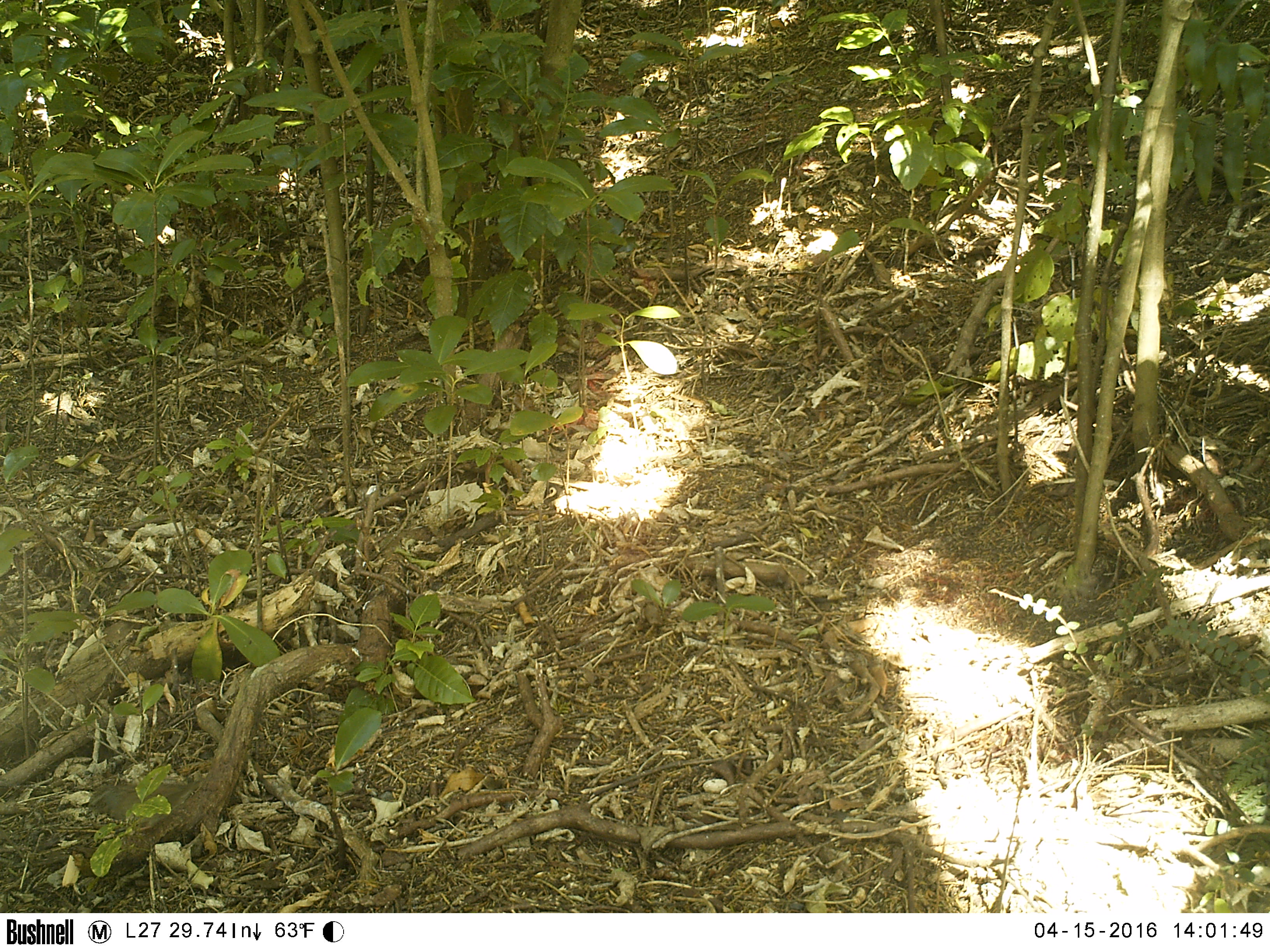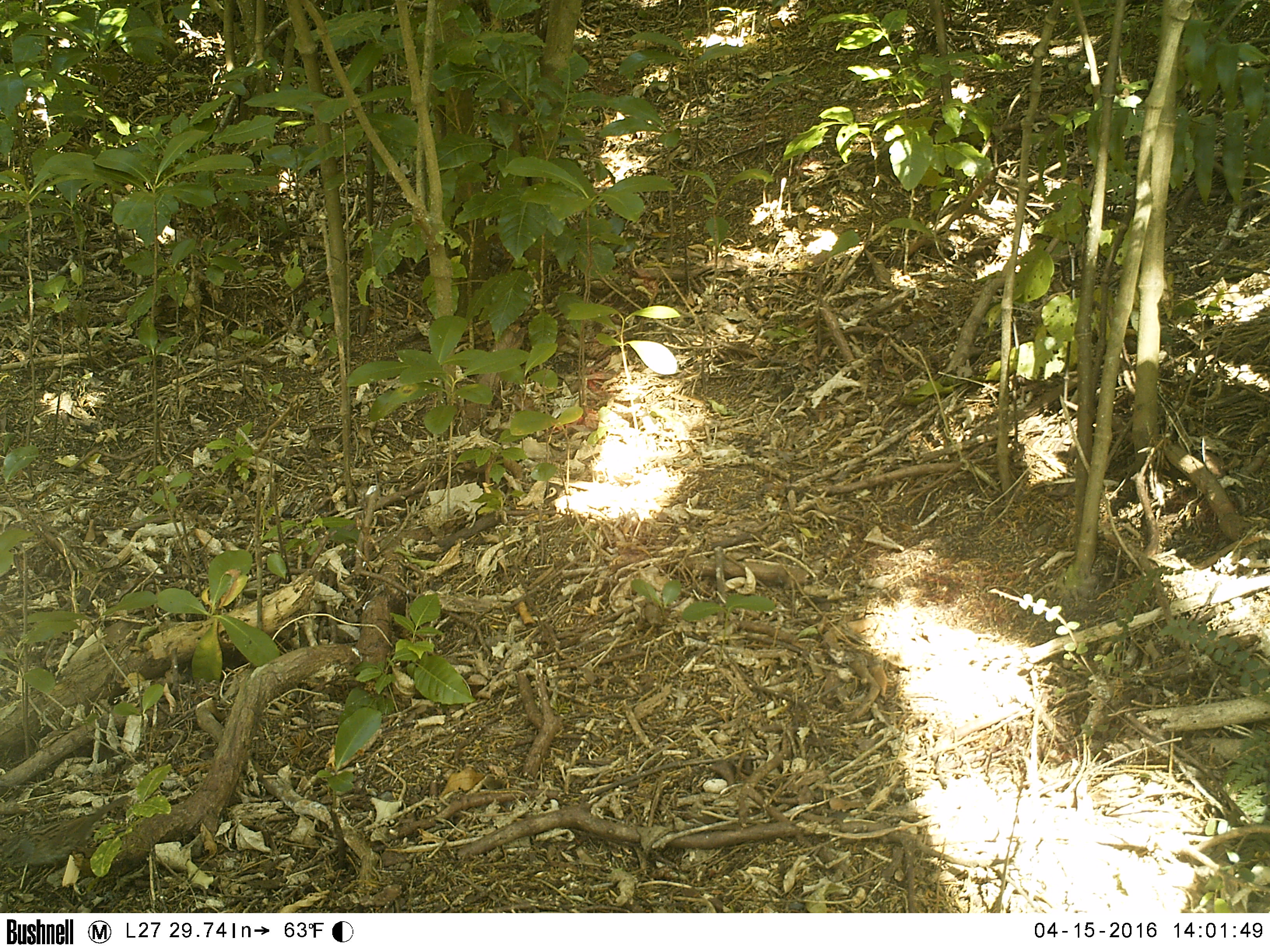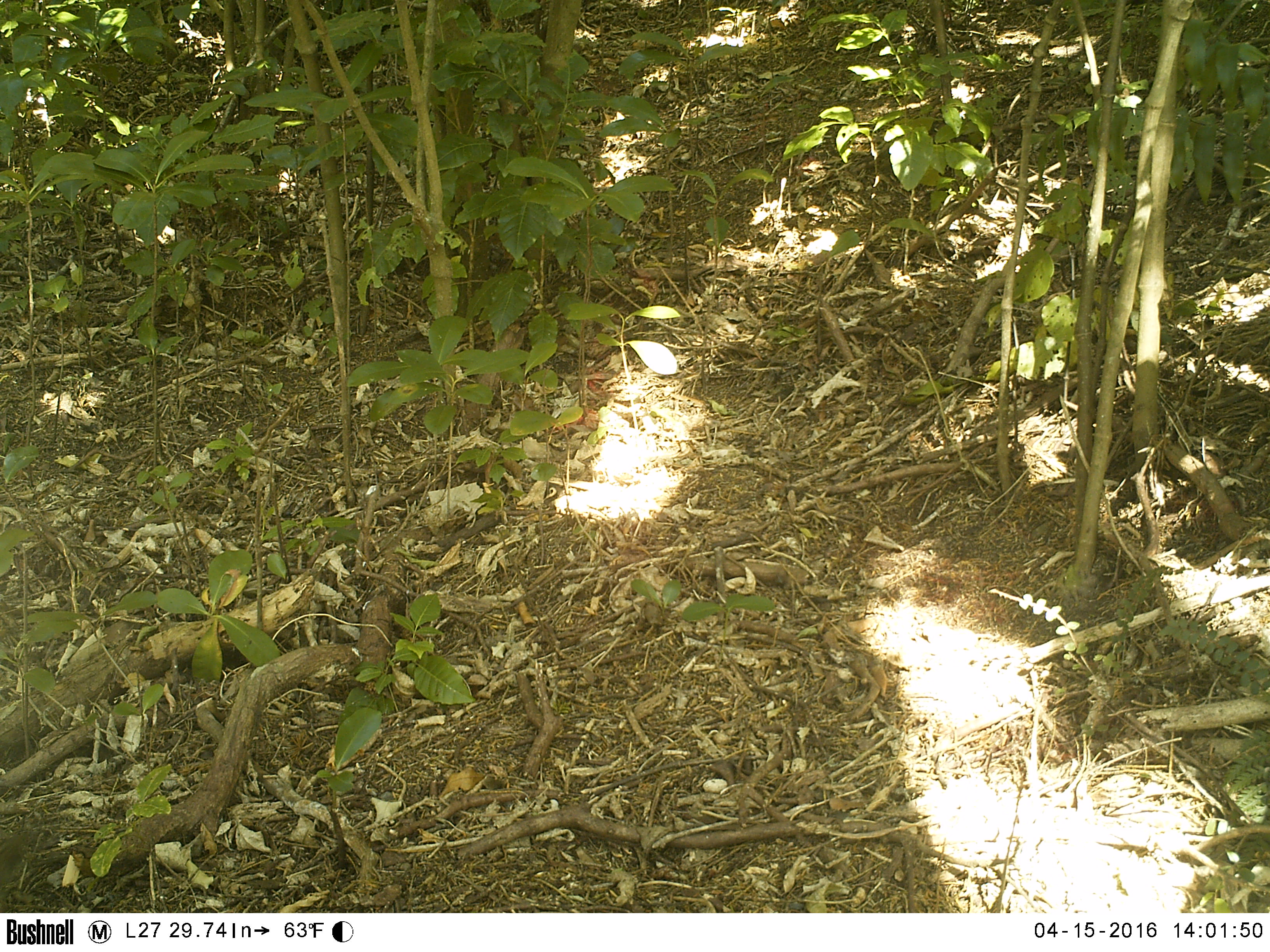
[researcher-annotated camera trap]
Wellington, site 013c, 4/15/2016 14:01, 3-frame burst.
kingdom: Animalia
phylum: Chordata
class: Aves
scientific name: Aves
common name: bird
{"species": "bird (Aves)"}